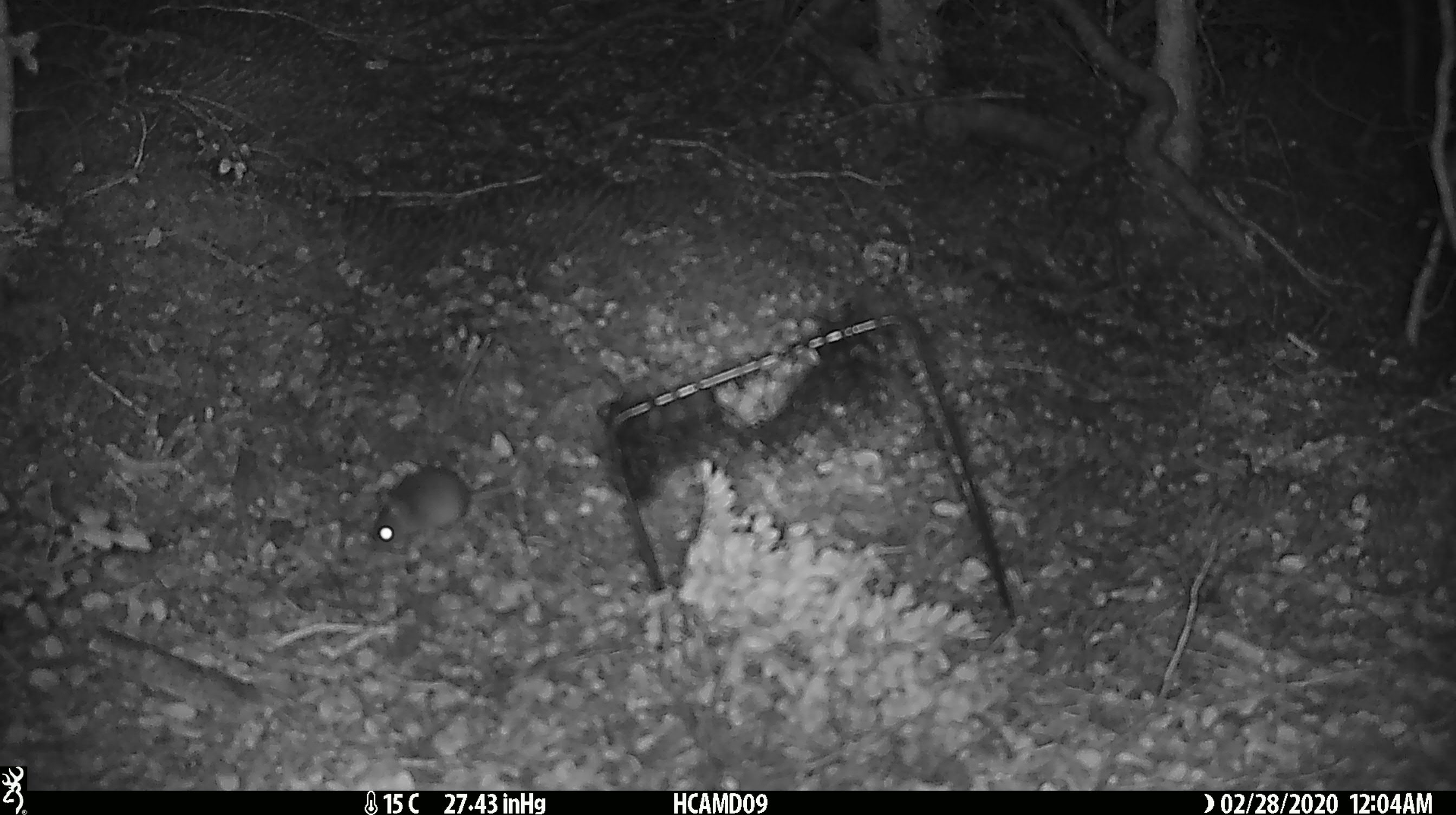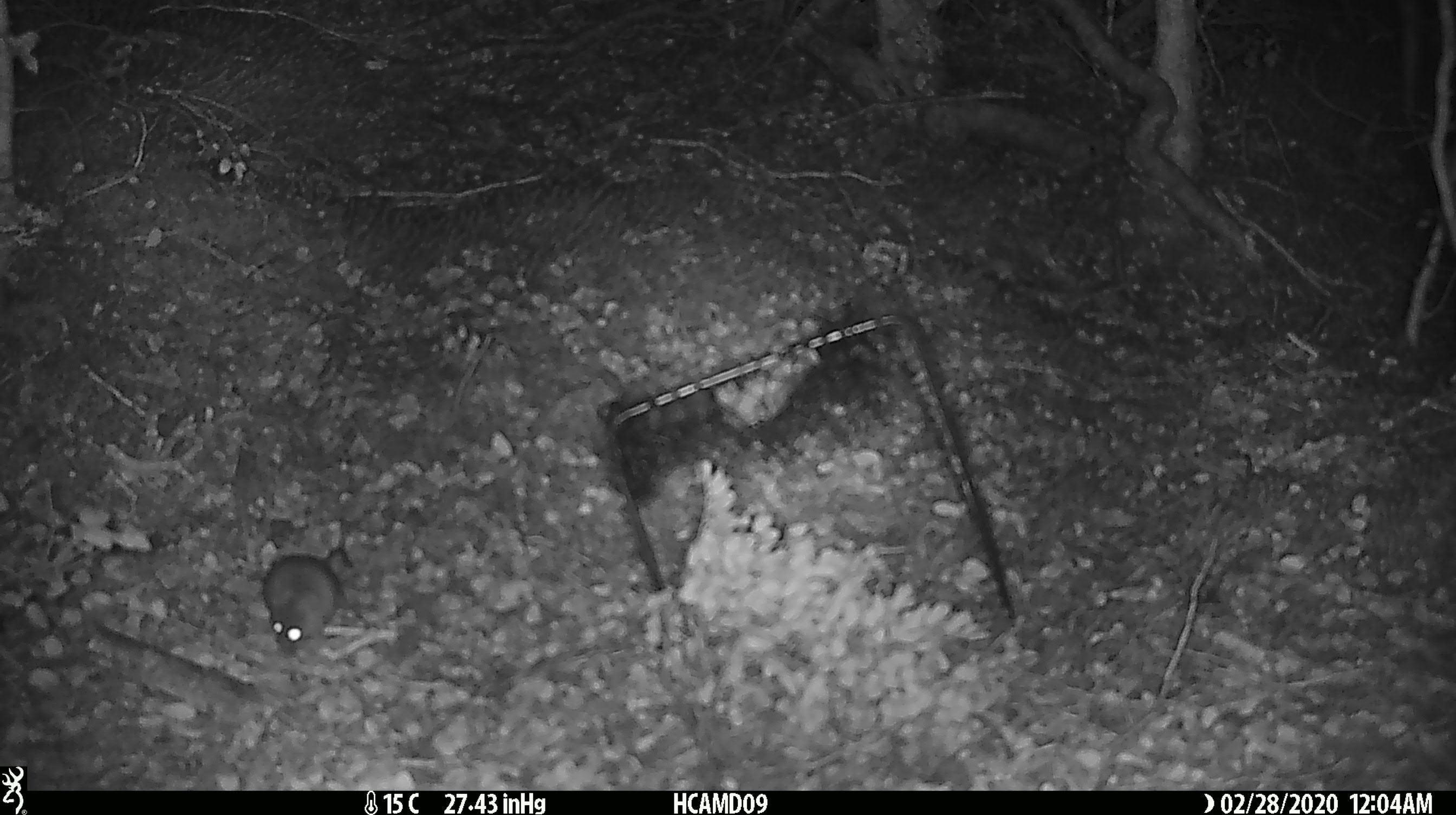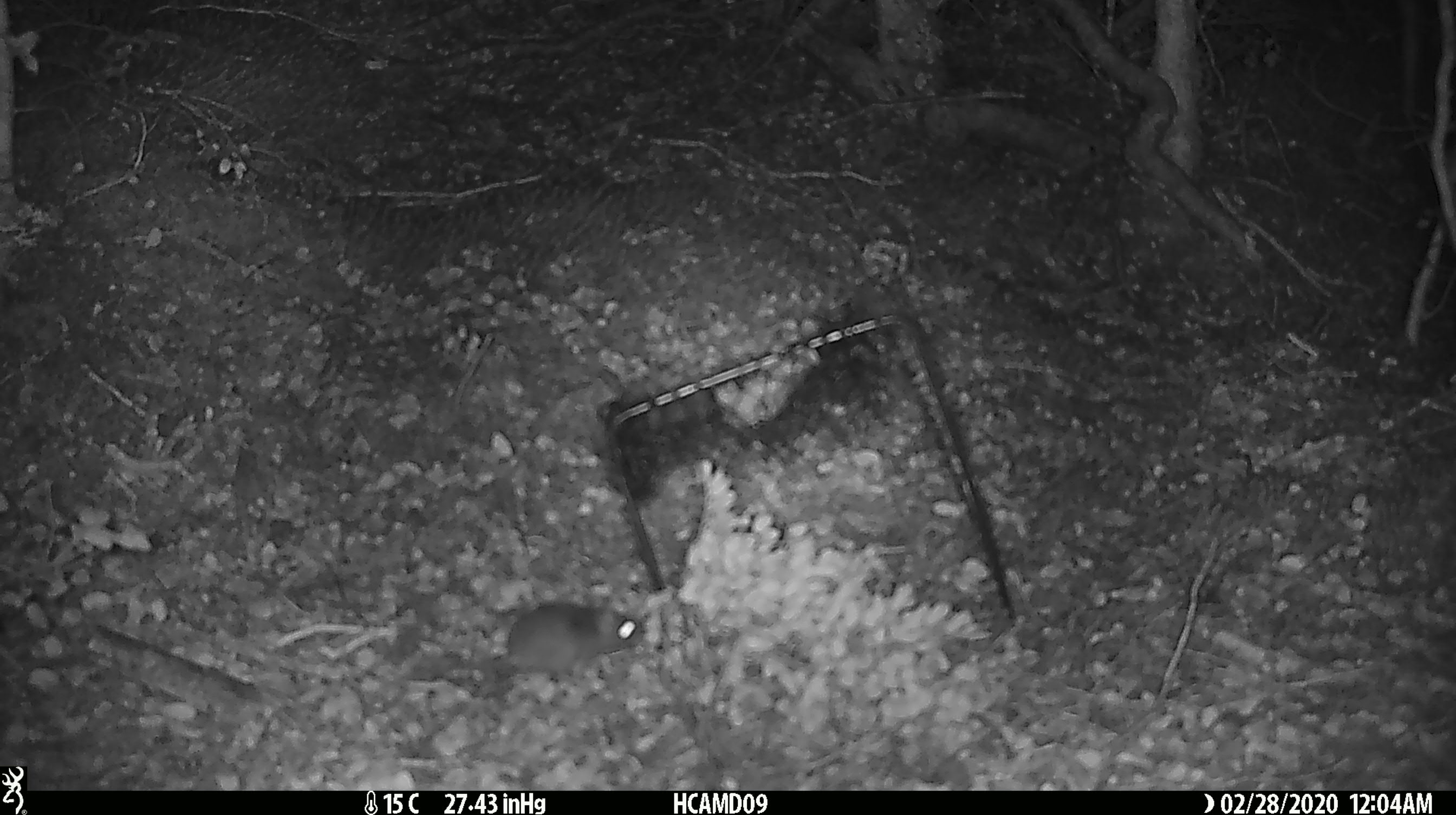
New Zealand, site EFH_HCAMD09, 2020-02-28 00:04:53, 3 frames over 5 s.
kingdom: Animalia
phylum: Chordata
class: Mammalia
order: Rodentia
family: Muridae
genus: Mus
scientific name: Mus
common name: mouse